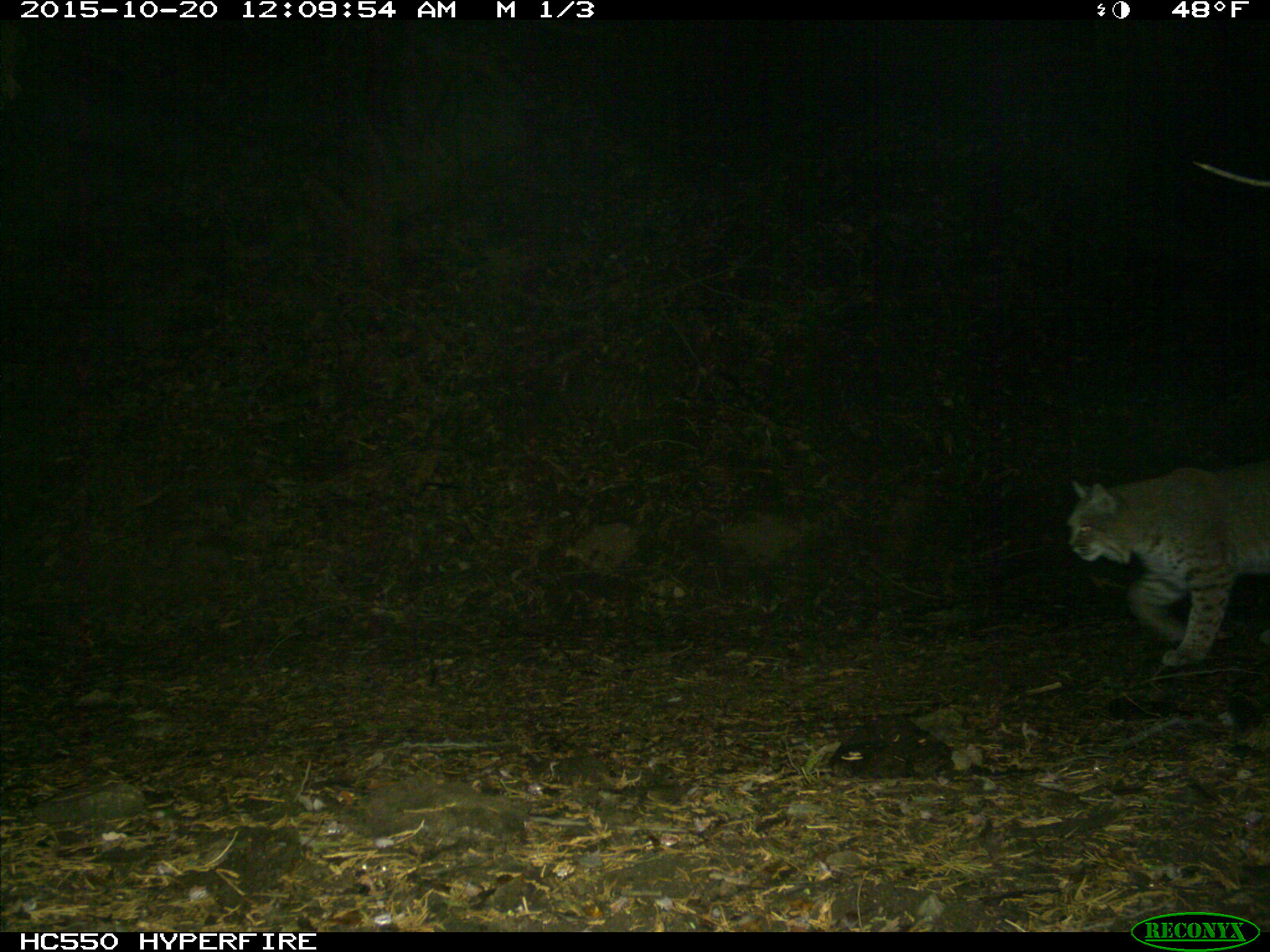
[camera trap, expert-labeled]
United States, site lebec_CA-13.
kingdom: Animalia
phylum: Chordata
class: Mammalia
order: Carnivora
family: Felidae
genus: Lynx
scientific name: Lynx rufus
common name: bobcat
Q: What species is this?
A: Lynx rufus (bobcat).